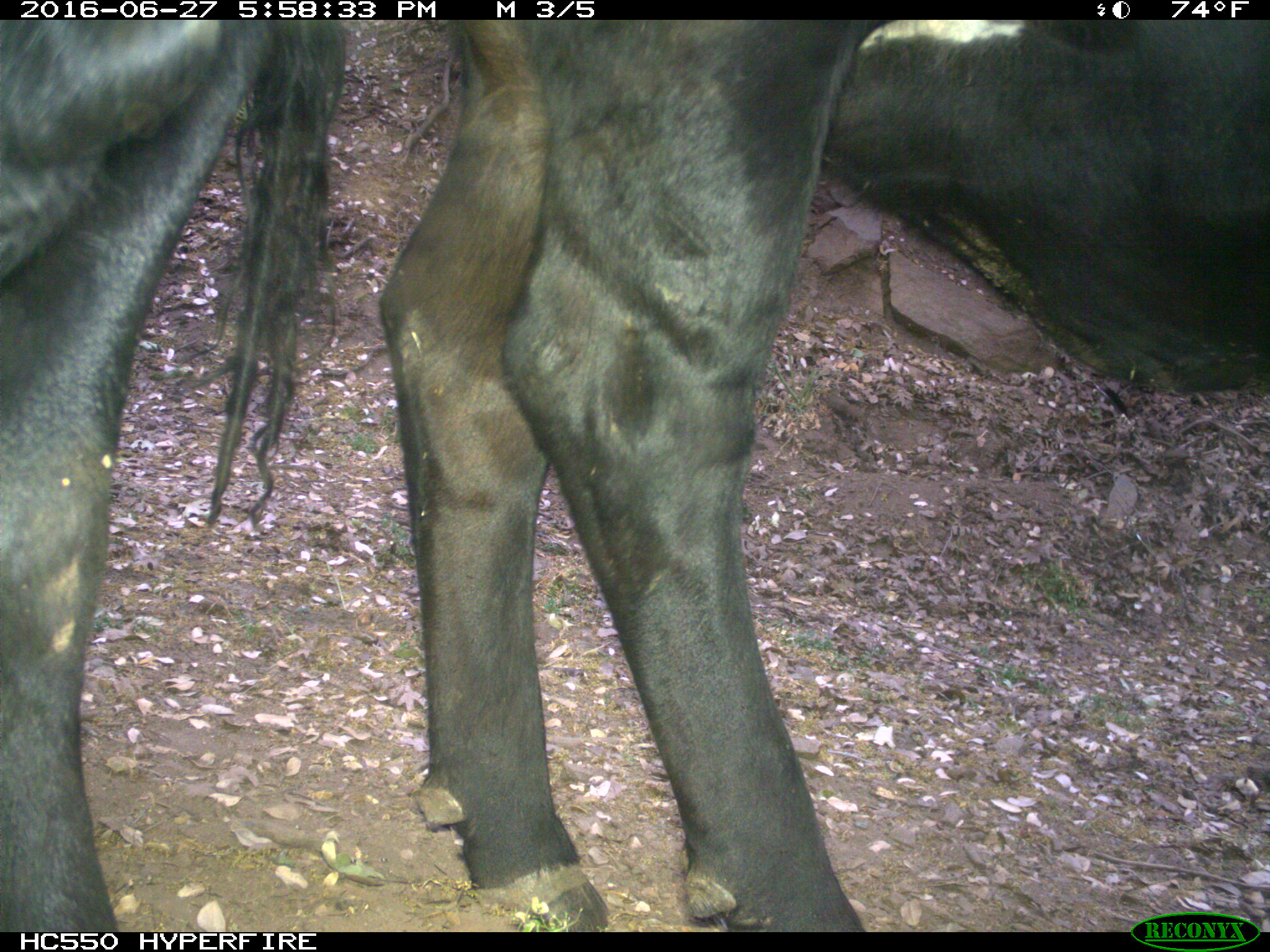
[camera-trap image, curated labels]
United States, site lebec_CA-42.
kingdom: Animalia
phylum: Chordata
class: Mammalia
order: Artiodactyla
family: Bovidae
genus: Bos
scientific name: Bos taurus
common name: domestic cow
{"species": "Bos taurus (domestic cow)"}